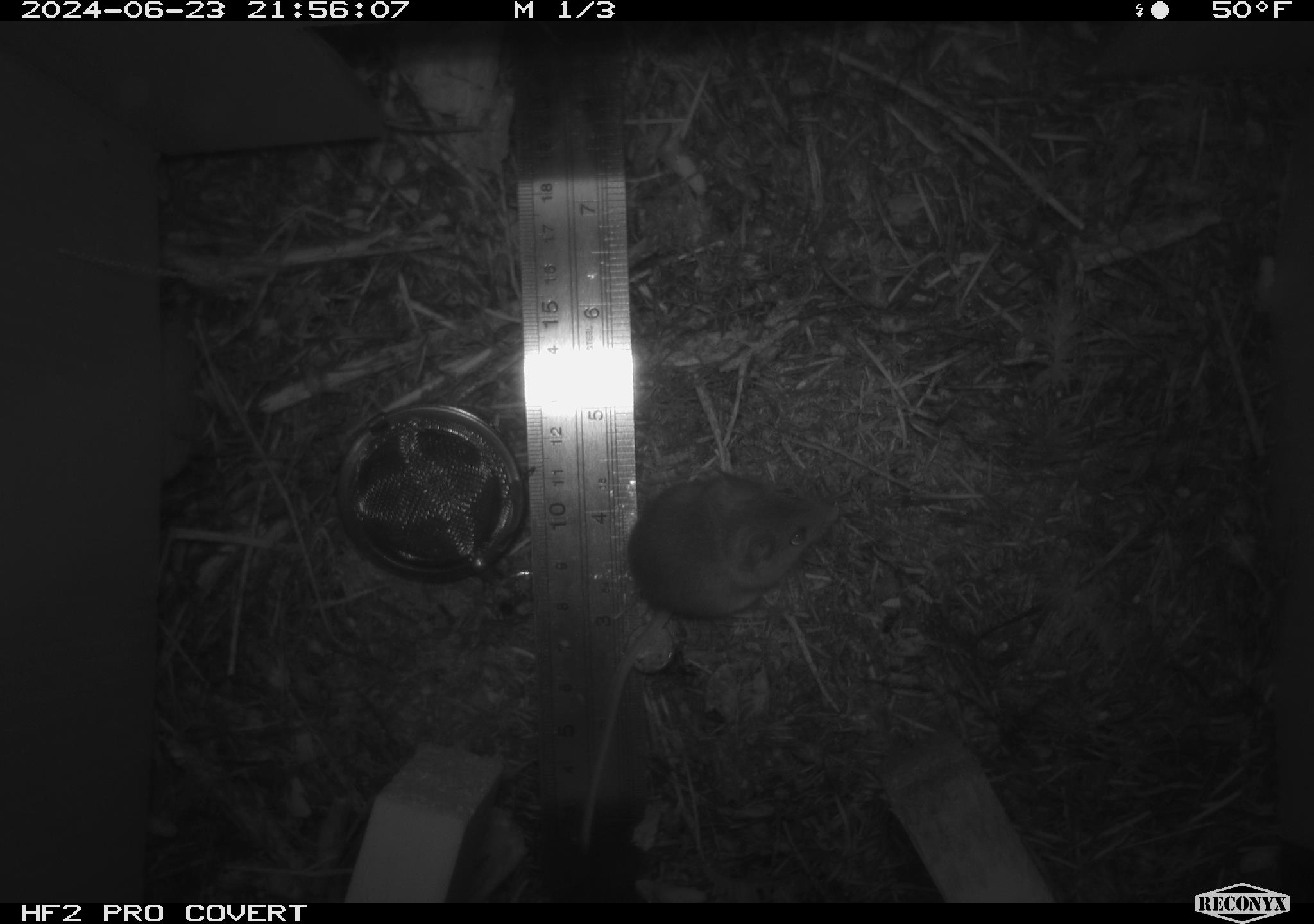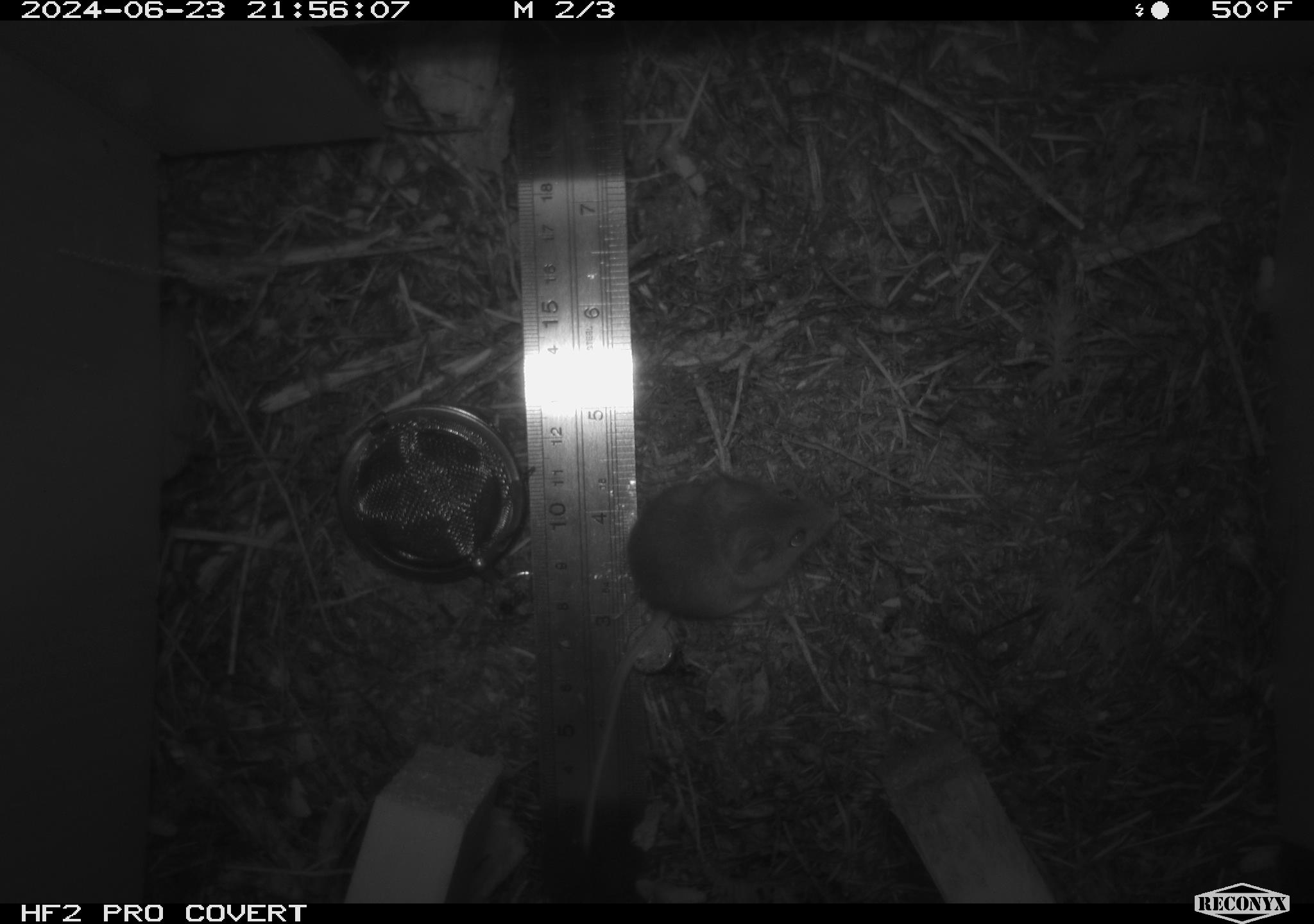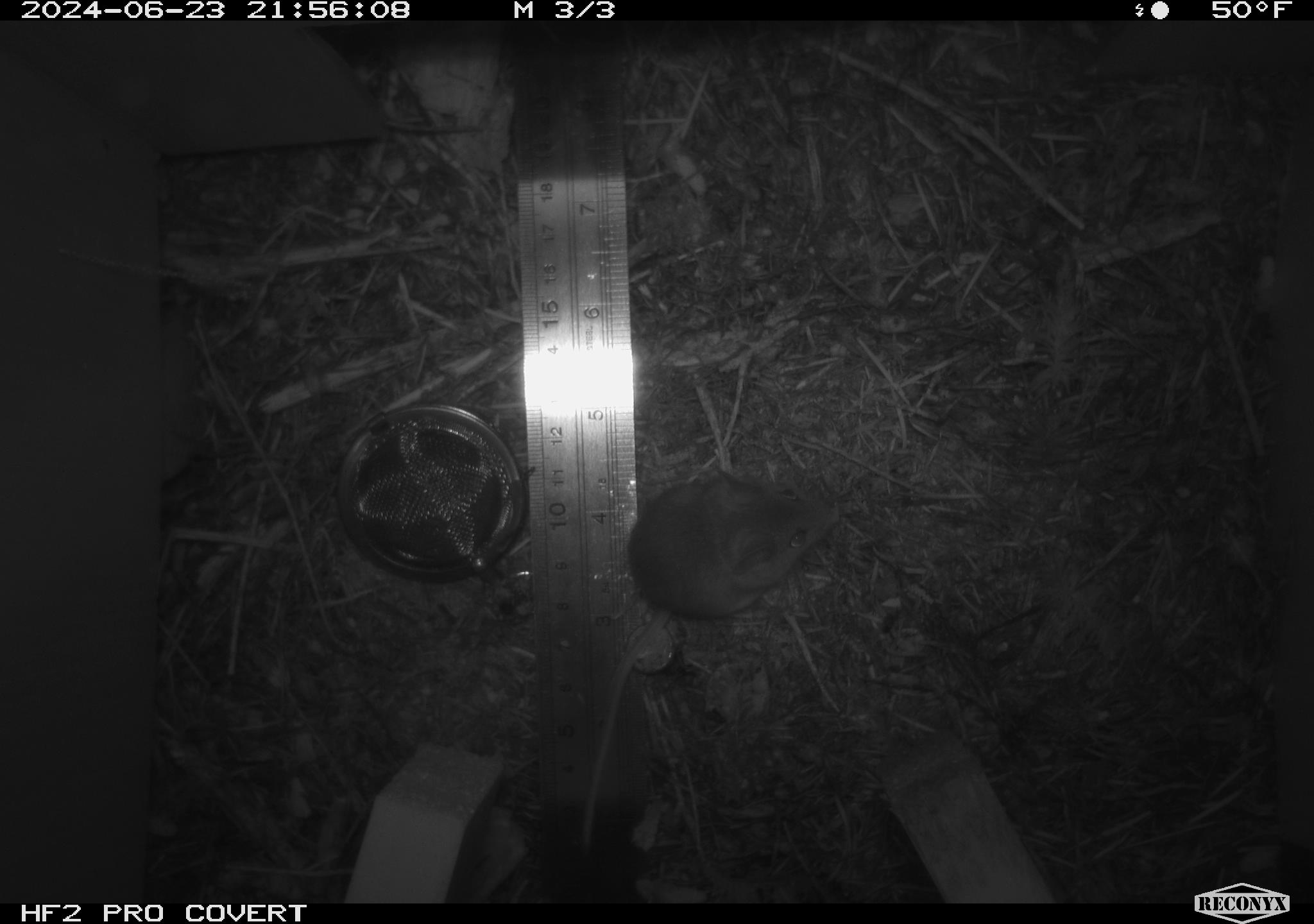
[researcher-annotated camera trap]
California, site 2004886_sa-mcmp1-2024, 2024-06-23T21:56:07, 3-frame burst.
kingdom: Animalia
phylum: Chordata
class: Mammalia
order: Rodentia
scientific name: Rodentia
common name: mouse species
Mouse species (Rodentia).